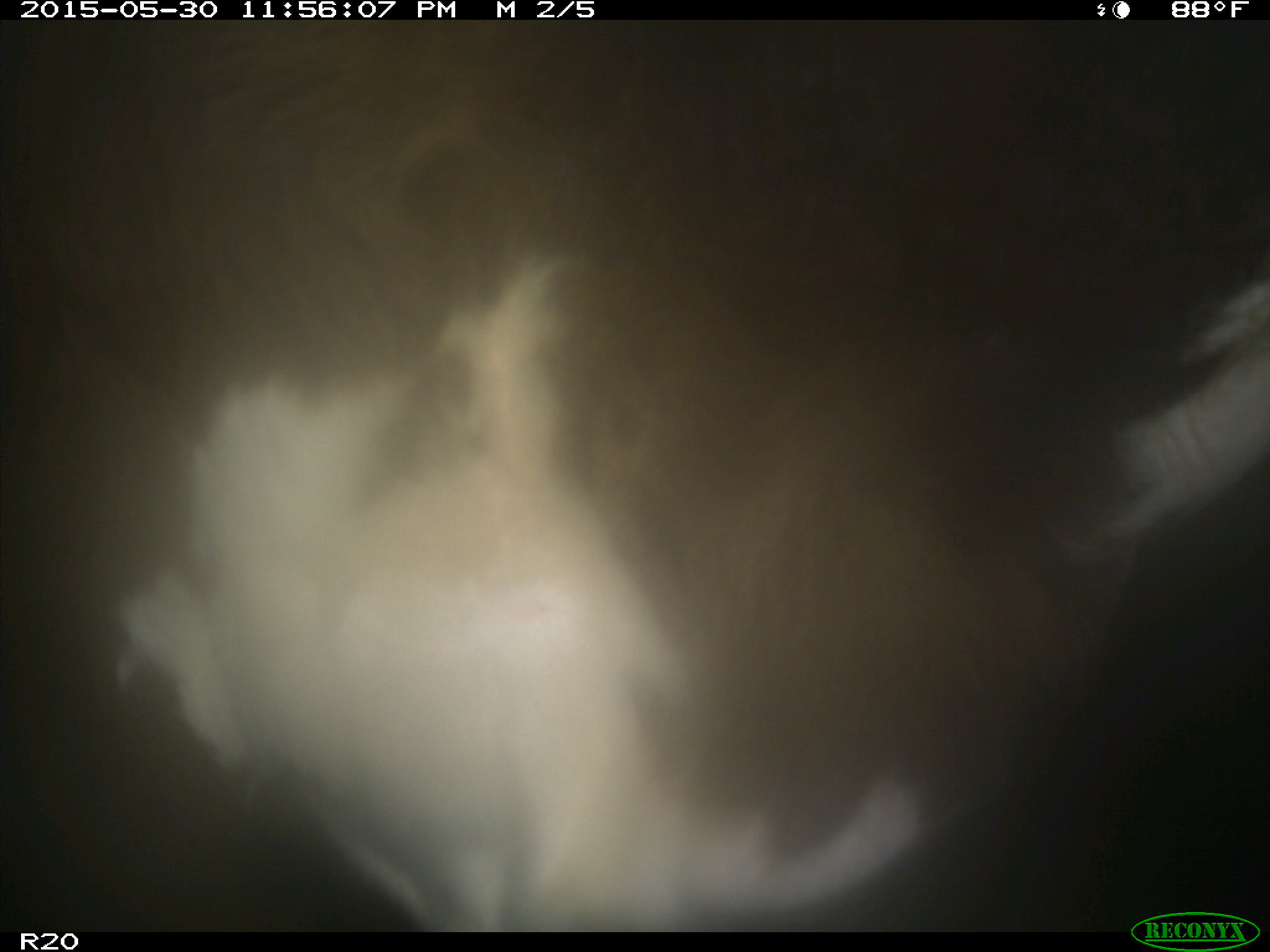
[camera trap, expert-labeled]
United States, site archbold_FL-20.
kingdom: Animalia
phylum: Chordata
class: Mammalia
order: Artiodactyla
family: Bovidae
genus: Bos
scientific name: Bos taurus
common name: domestic cow